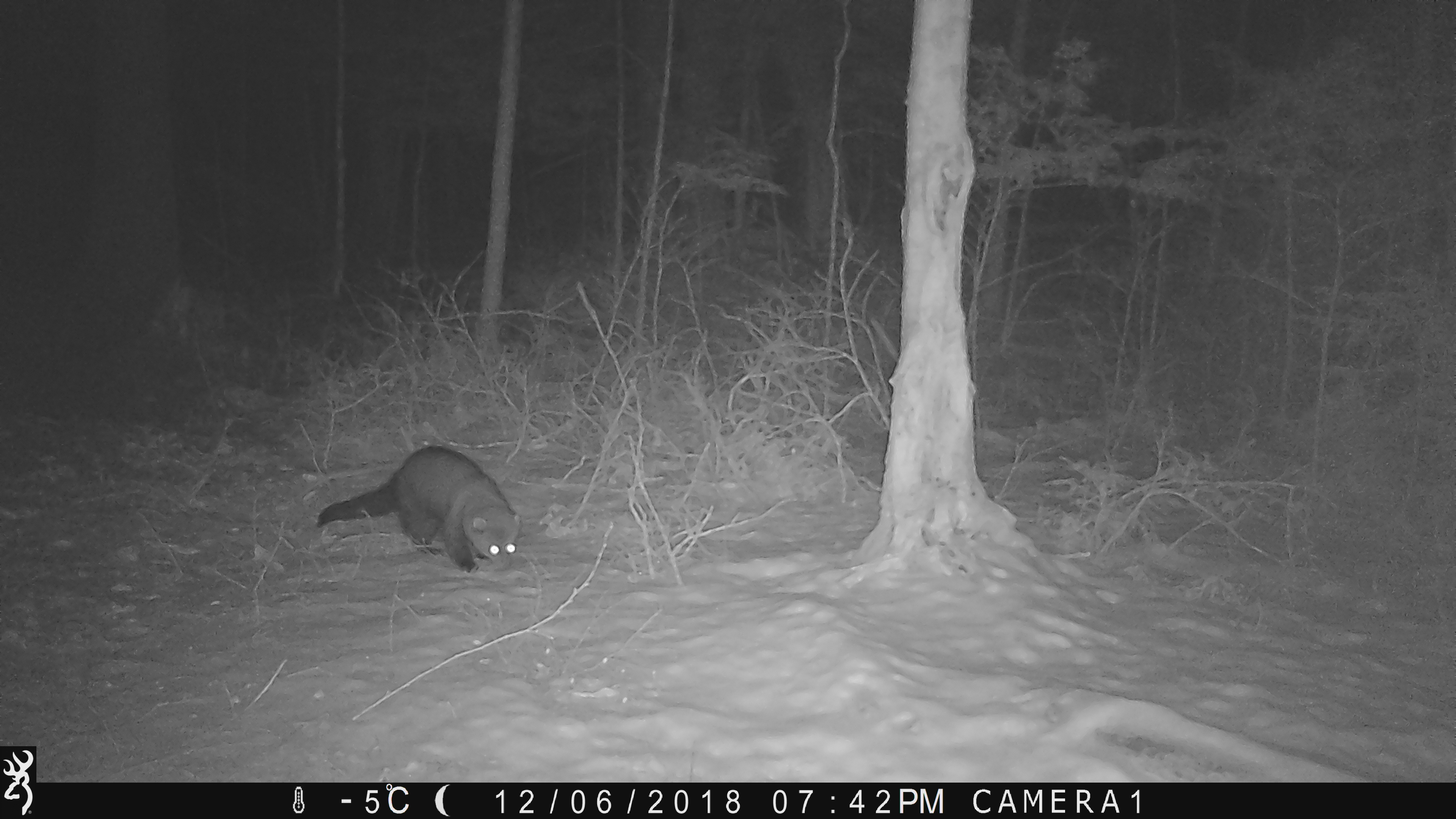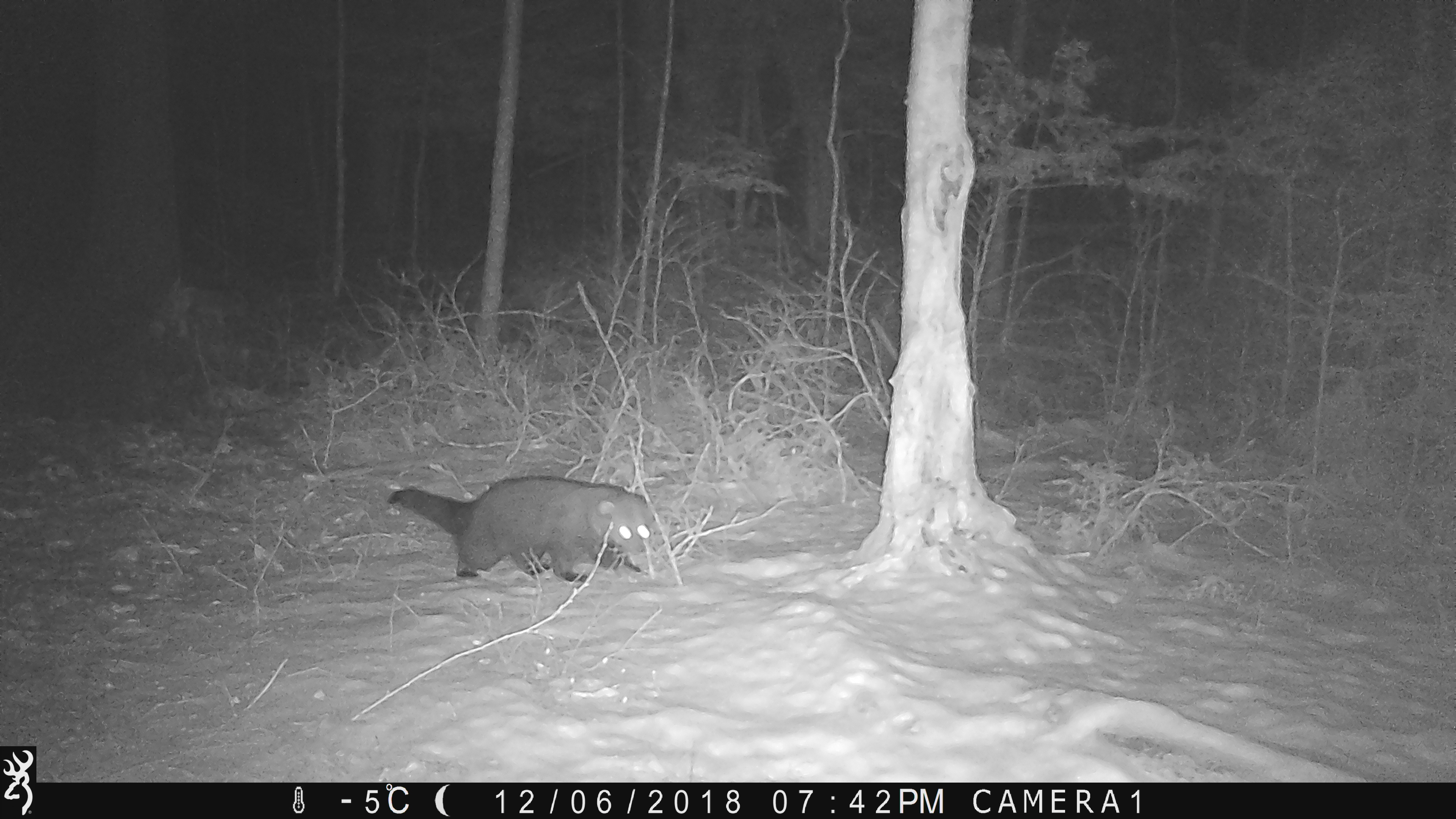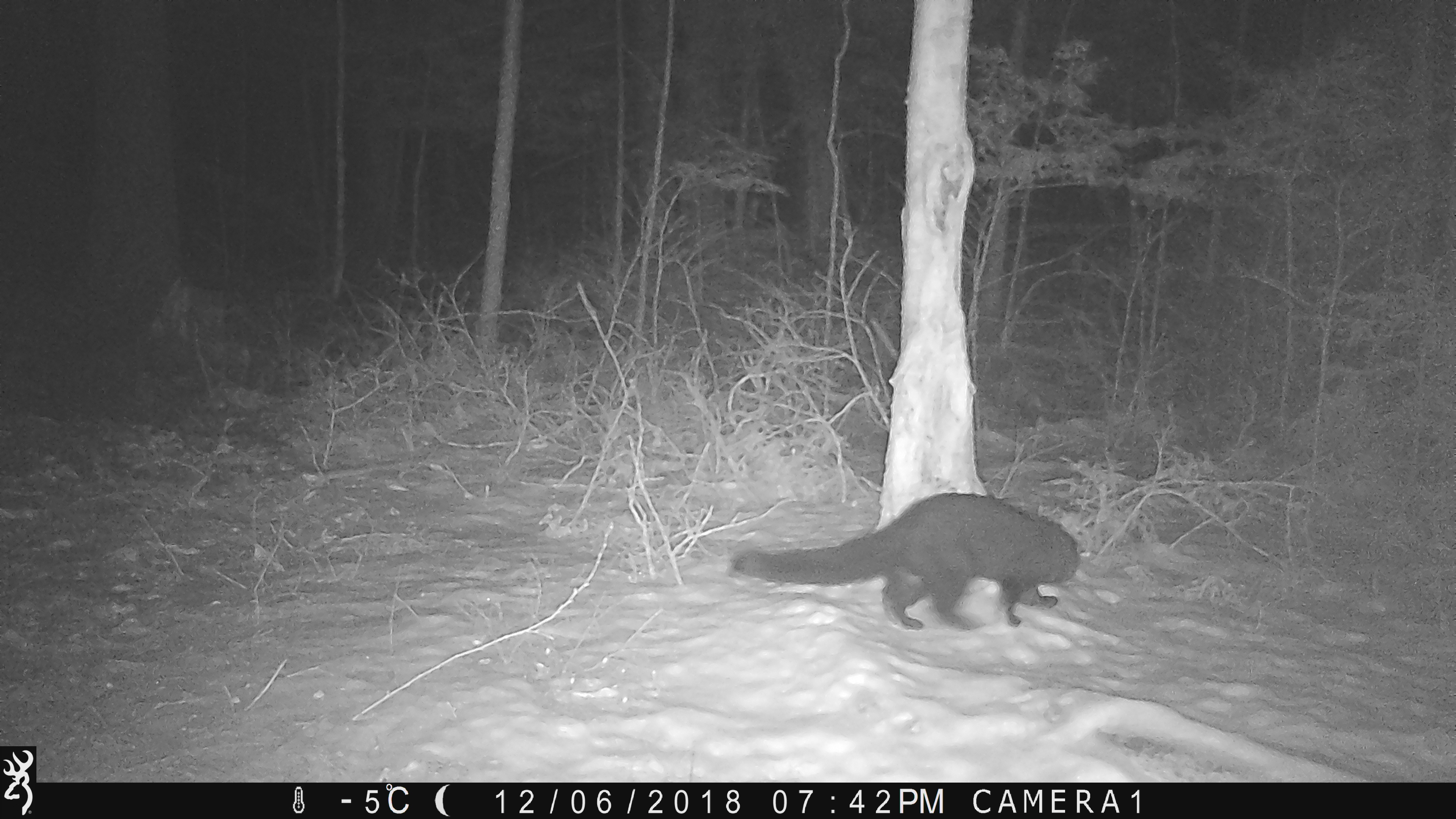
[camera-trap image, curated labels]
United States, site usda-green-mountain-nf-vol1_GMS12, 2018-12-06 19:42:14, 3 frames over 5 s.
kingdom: Animalia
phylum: Chordata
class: Mammalia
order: Carnivora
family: Mustelidae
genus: Pekania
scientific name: Pekania pennanti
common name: fisher